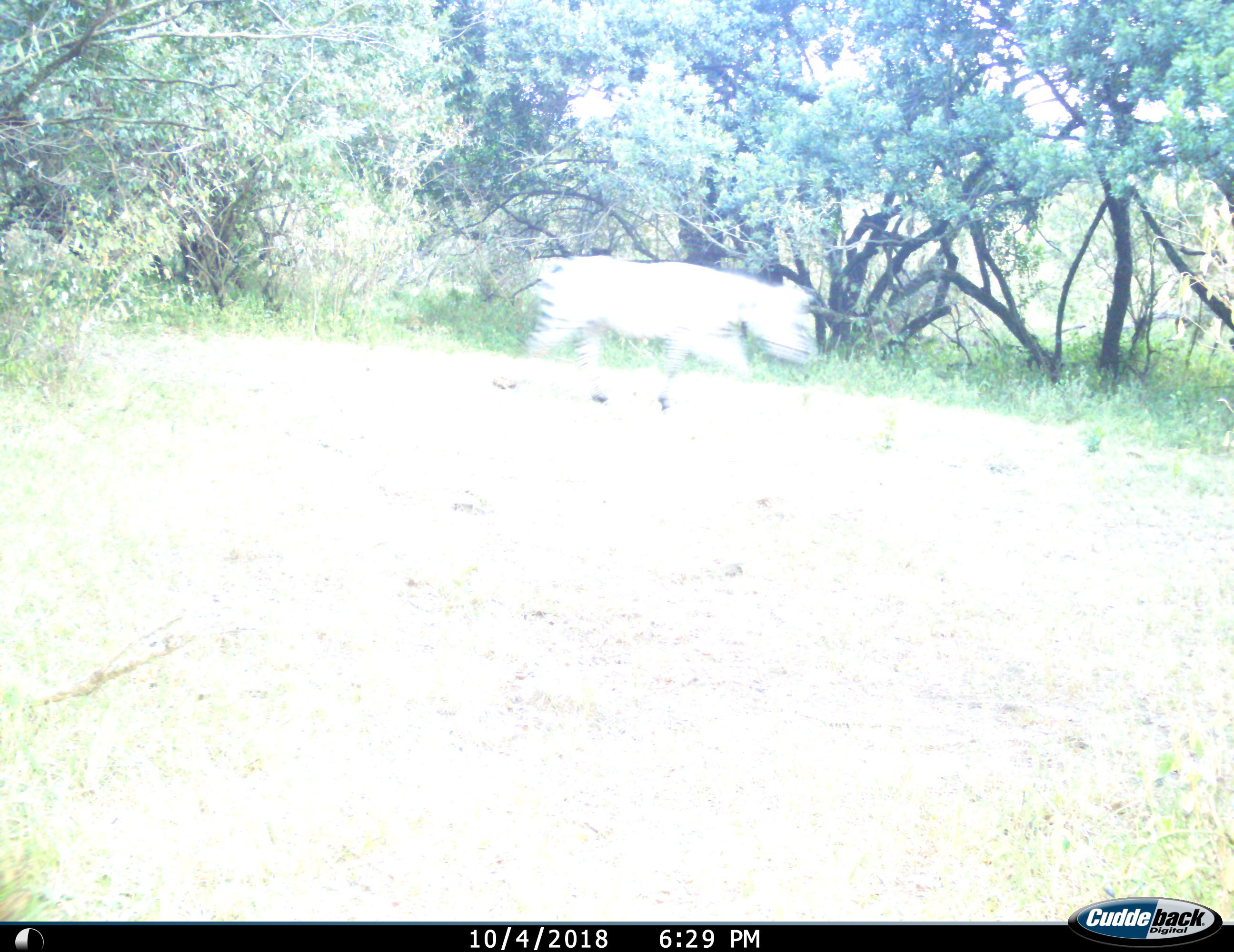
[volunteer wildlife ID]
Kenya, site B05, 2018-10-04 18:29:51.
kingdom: Animalia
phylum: Chordata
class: Mammalia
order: Perissodactyla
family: Equidae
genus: Equus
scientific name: Equus quagga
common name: plains zebra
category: zebra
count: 1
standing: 11%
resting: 0%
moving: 89%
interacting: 0%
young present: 0%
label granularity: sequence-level